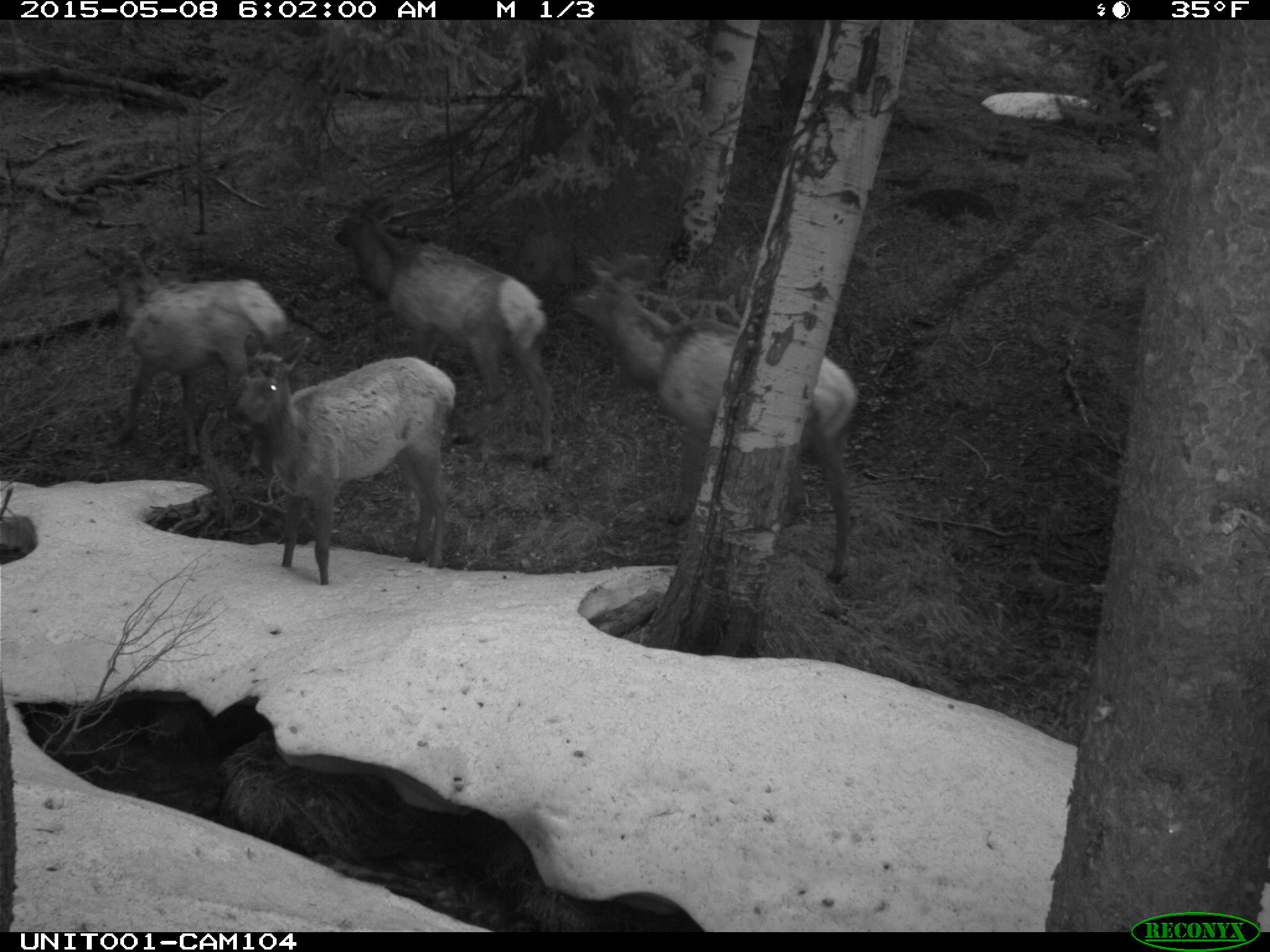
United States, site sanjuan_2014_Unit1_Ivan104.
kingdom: Animalia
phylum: Chordata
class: Mammalia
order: Artiodactyla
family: Cervidae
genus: Cervus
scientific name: Cervus elaphus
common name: red deer